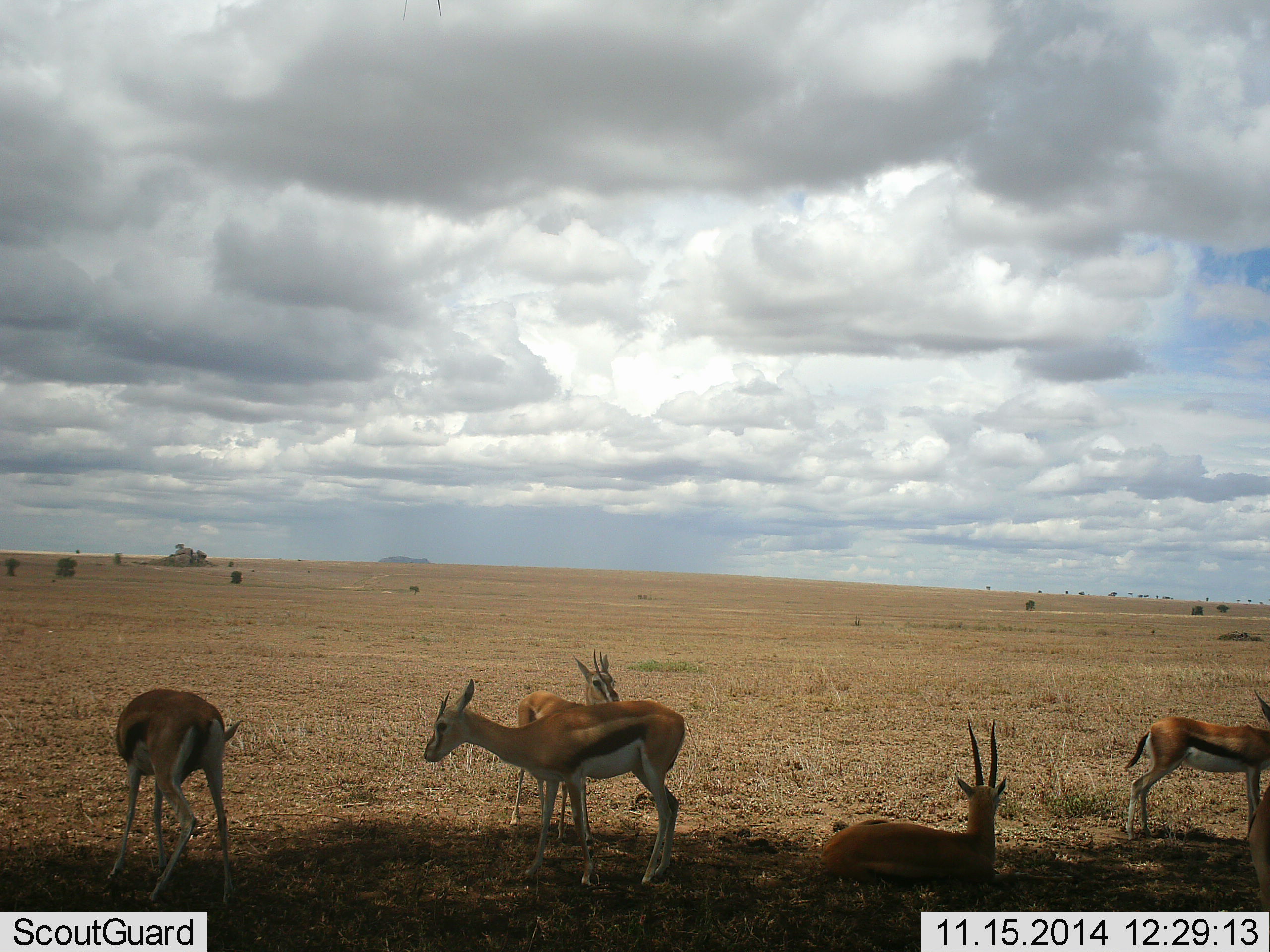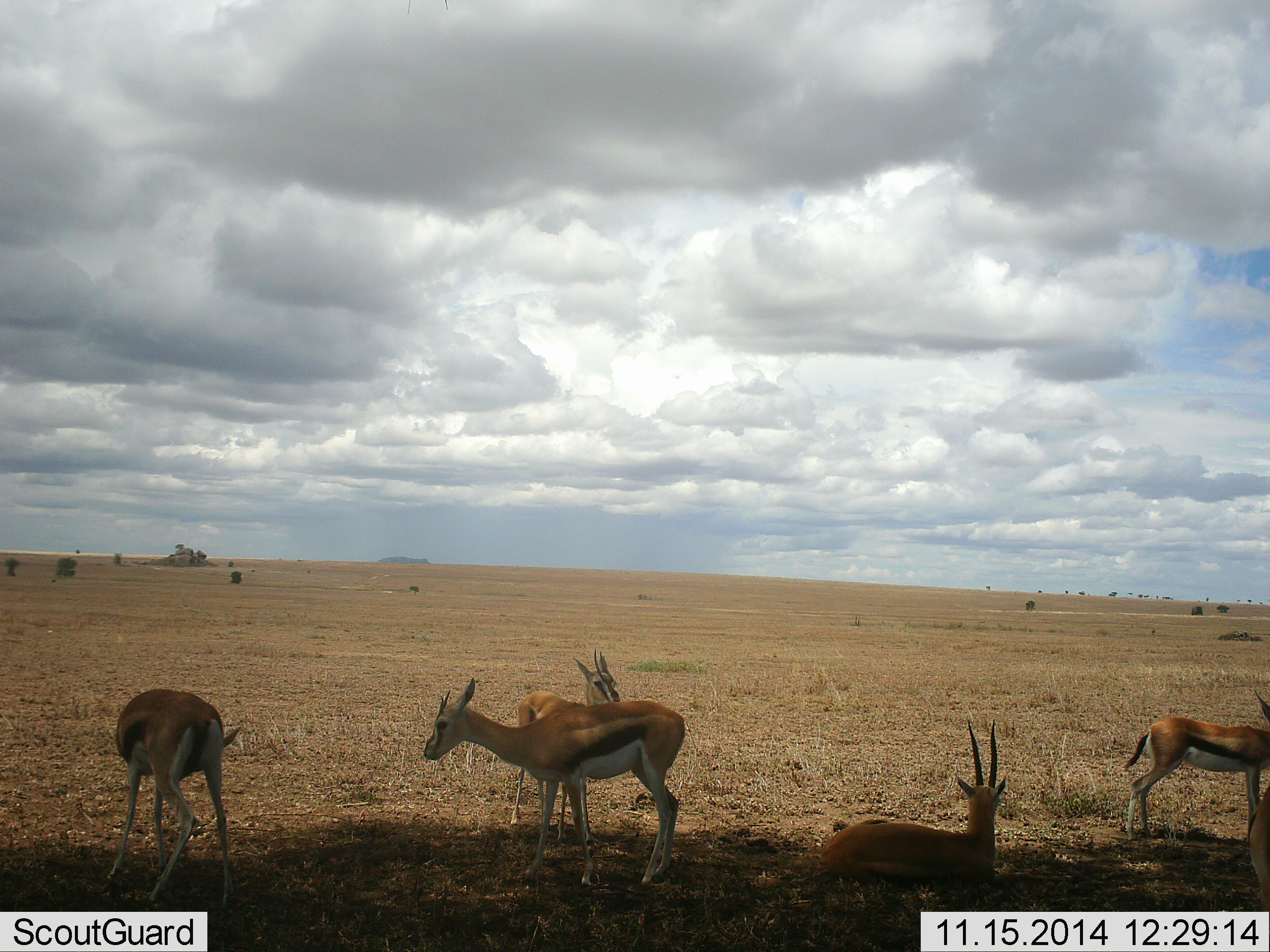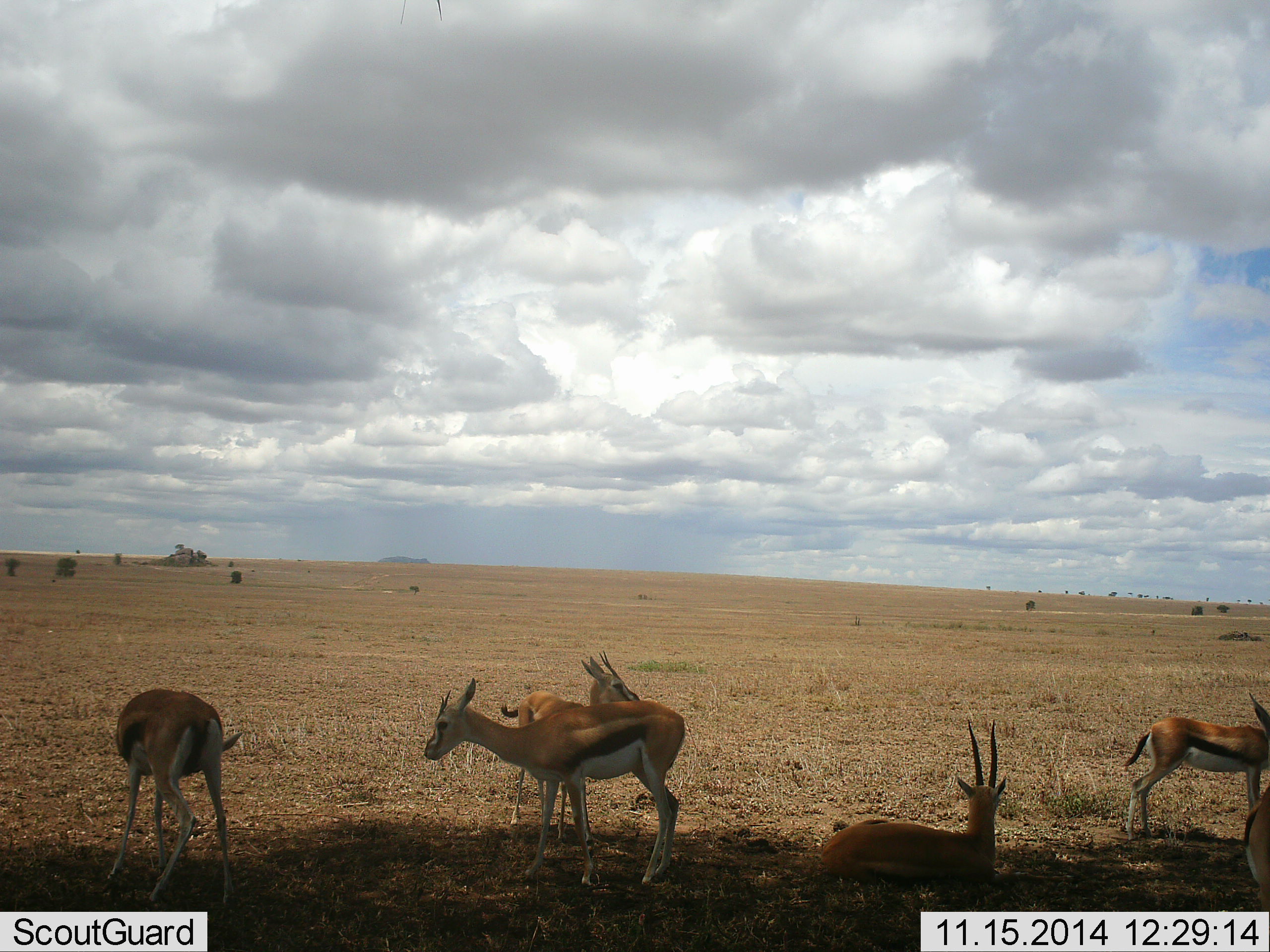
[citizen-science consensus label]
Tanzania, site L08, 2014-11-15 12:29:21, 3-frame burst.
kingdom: Animalia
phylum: Chordata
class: Mammalia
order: Artiodactyla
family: Bovidae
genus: Eudorcas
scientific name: Eudorcas thomsonii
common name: thomson's gazelle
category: gazellethomsons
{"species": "gazellethomsons (thomson's gazelle) (Eudorcas thomsonii)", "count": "6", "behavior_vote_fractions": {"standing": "70%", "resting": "90%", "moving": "0%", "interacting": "0%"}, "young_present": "0%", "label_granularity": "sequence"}